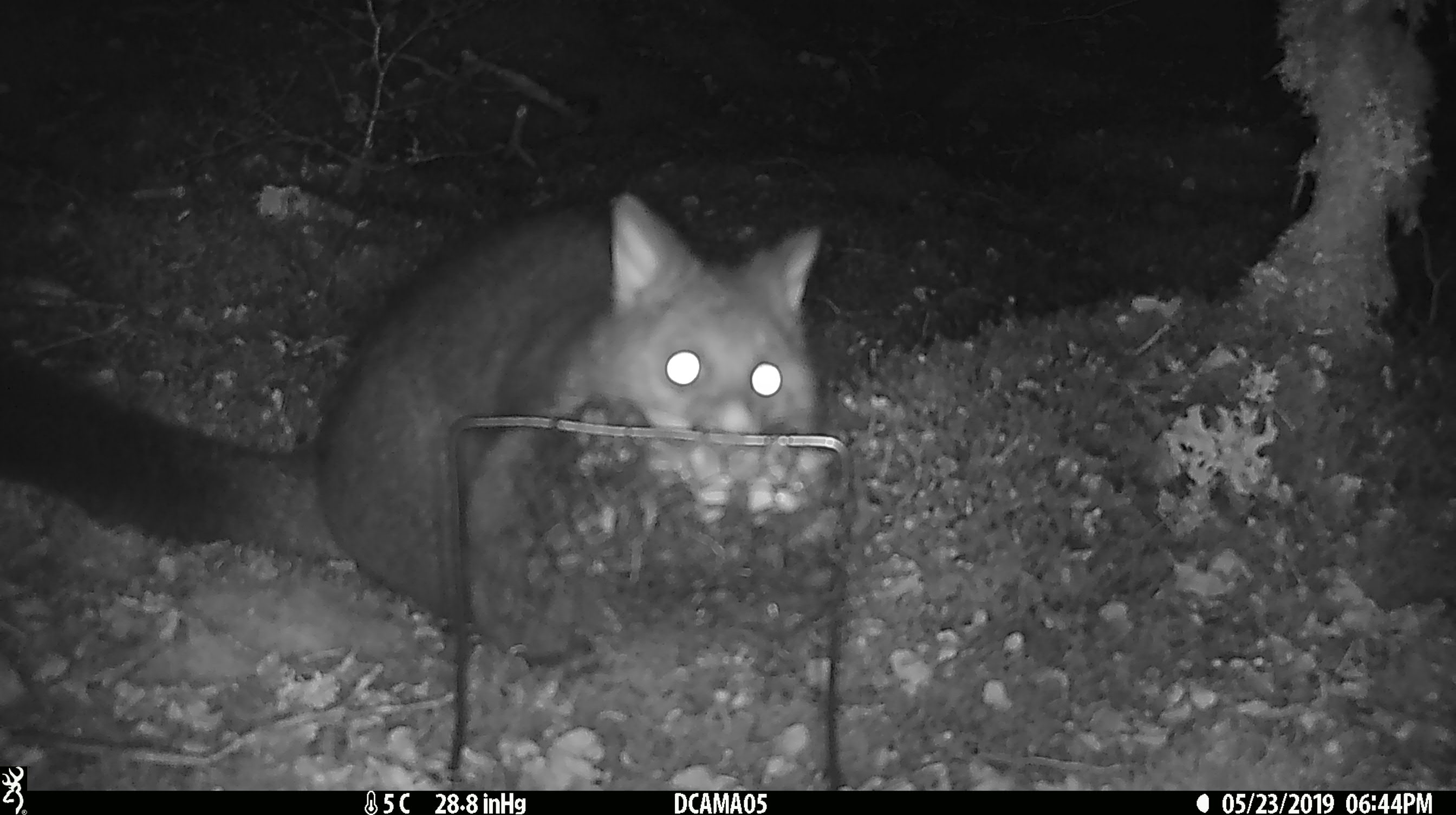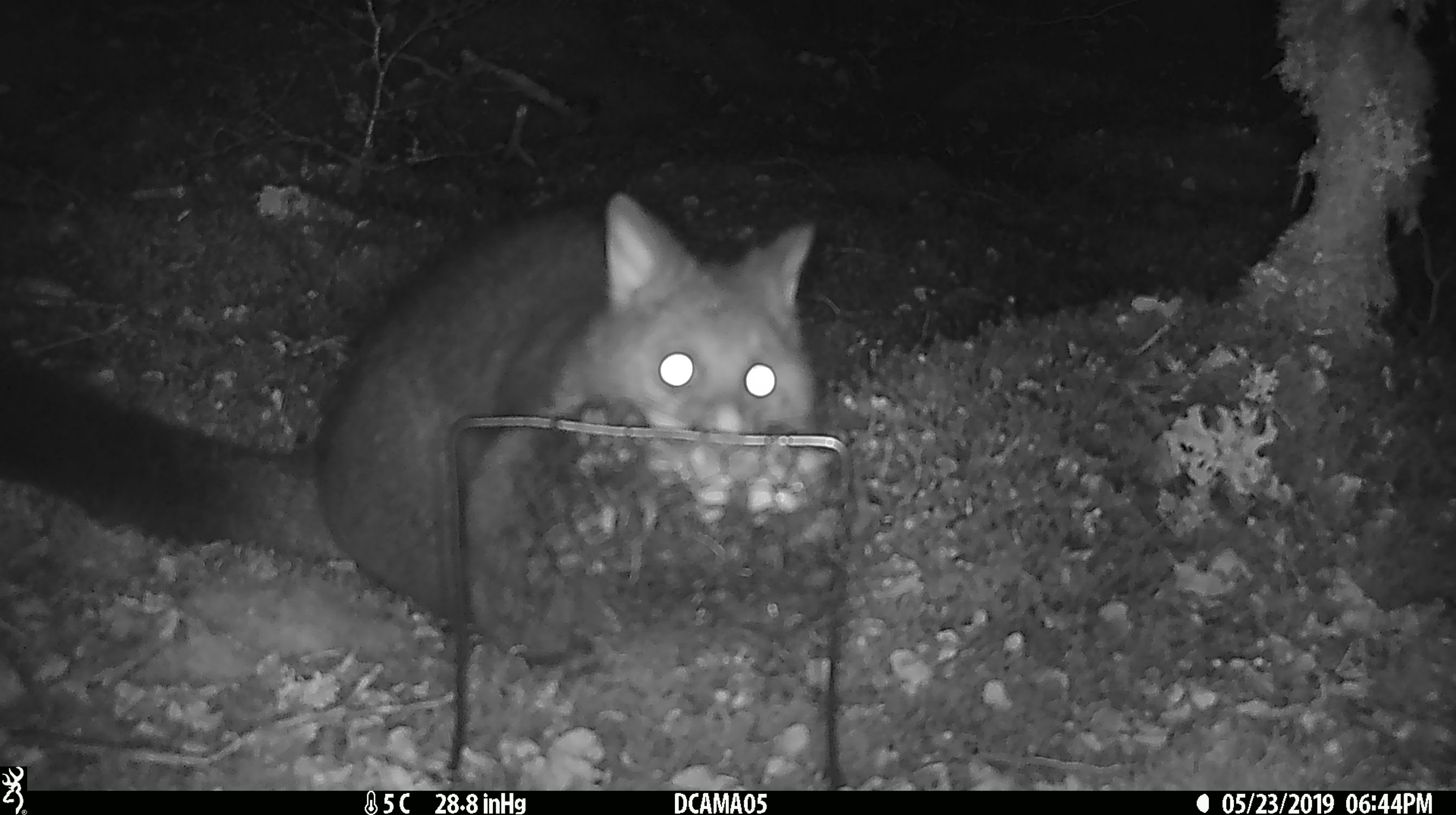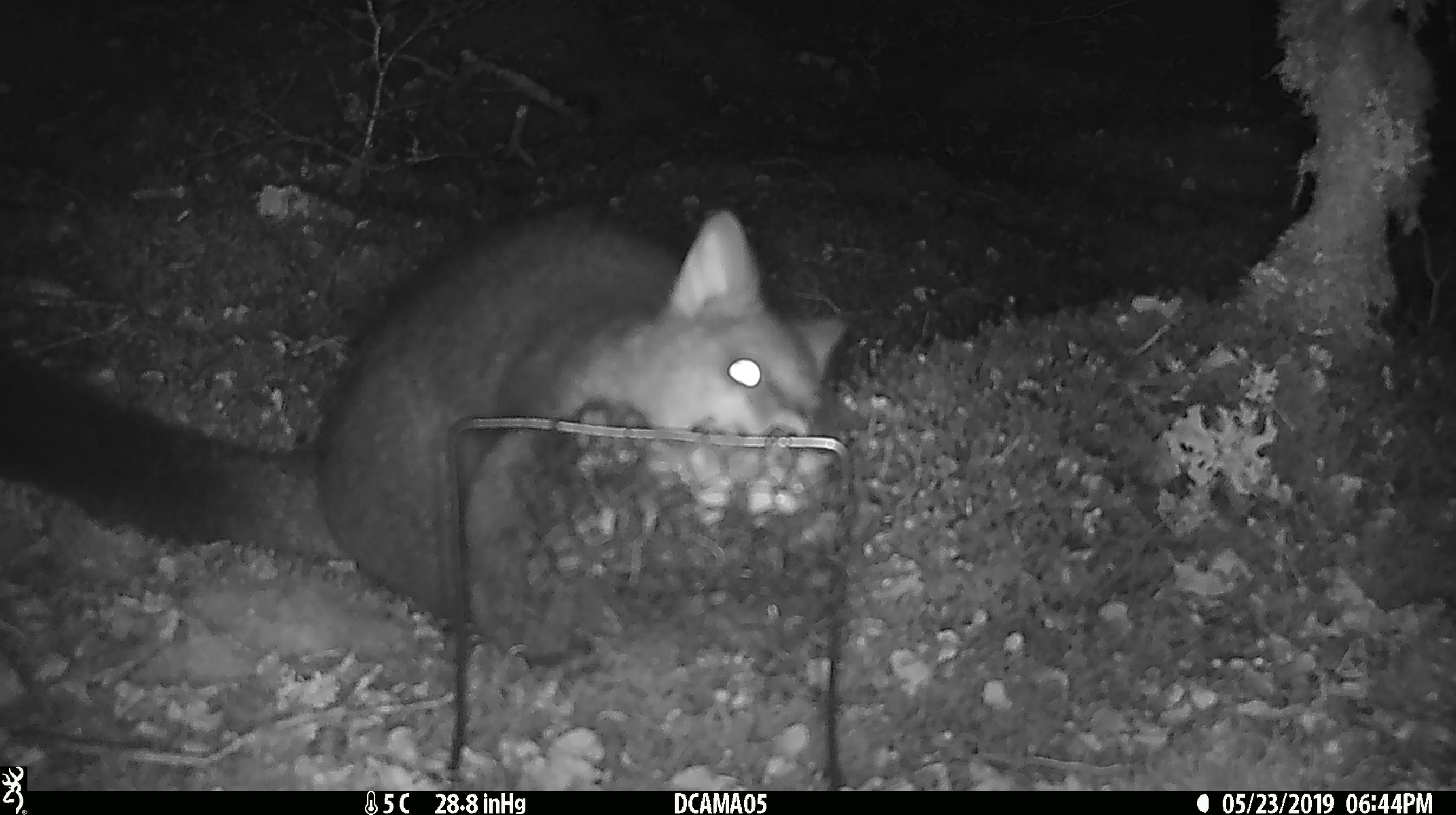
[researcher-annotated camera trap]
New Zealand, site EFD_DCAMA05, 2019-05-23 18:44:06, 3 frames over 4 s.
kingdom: Animalia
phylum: Chordata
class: Mammalia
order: Diprotodontia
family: Phalangeridae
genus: Trichosurus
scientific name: Trichosurus vulpecula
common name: common brushtail possum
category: possum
Possum (common brushtail possum) (Trichosurus vulpecula).